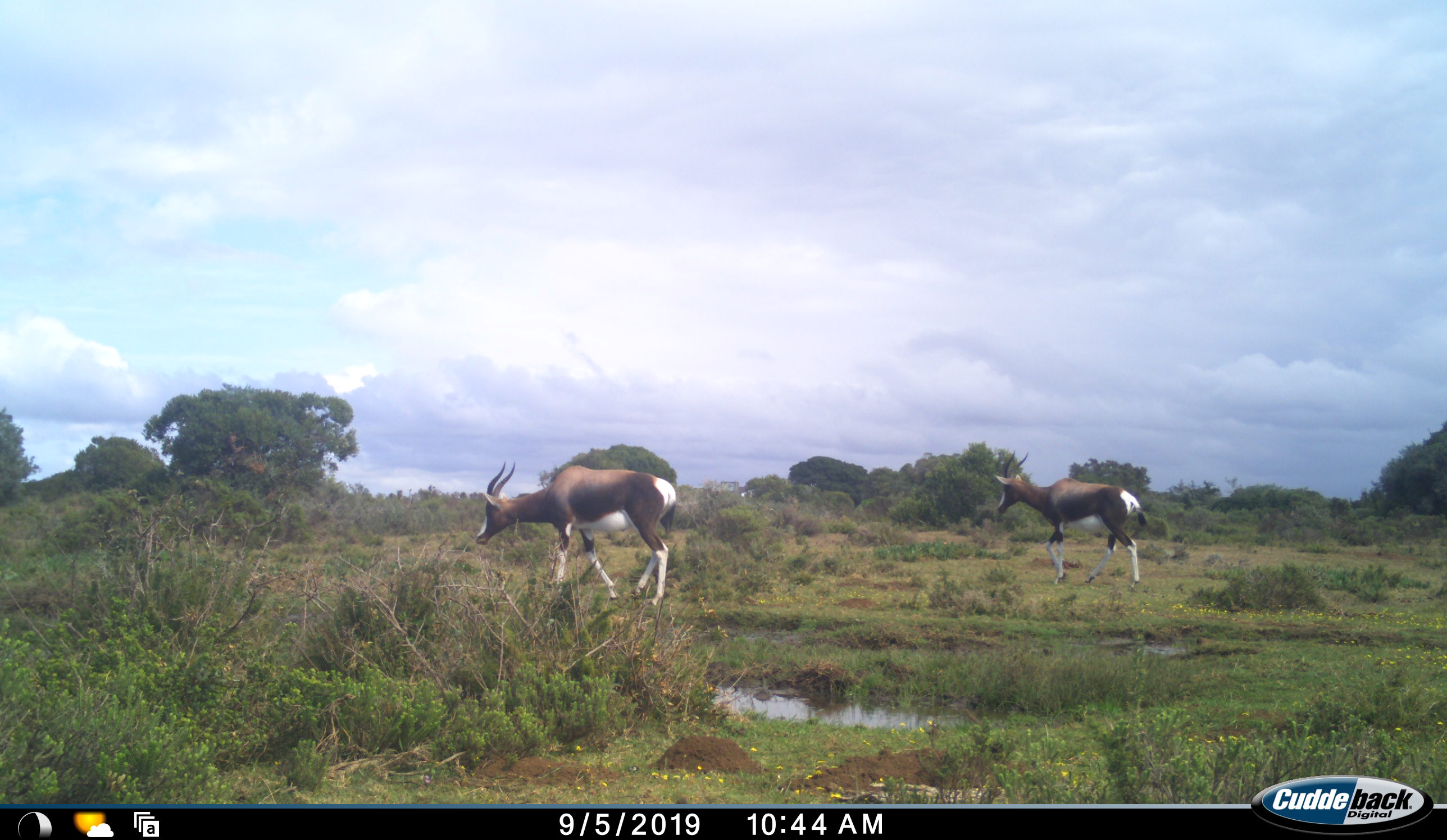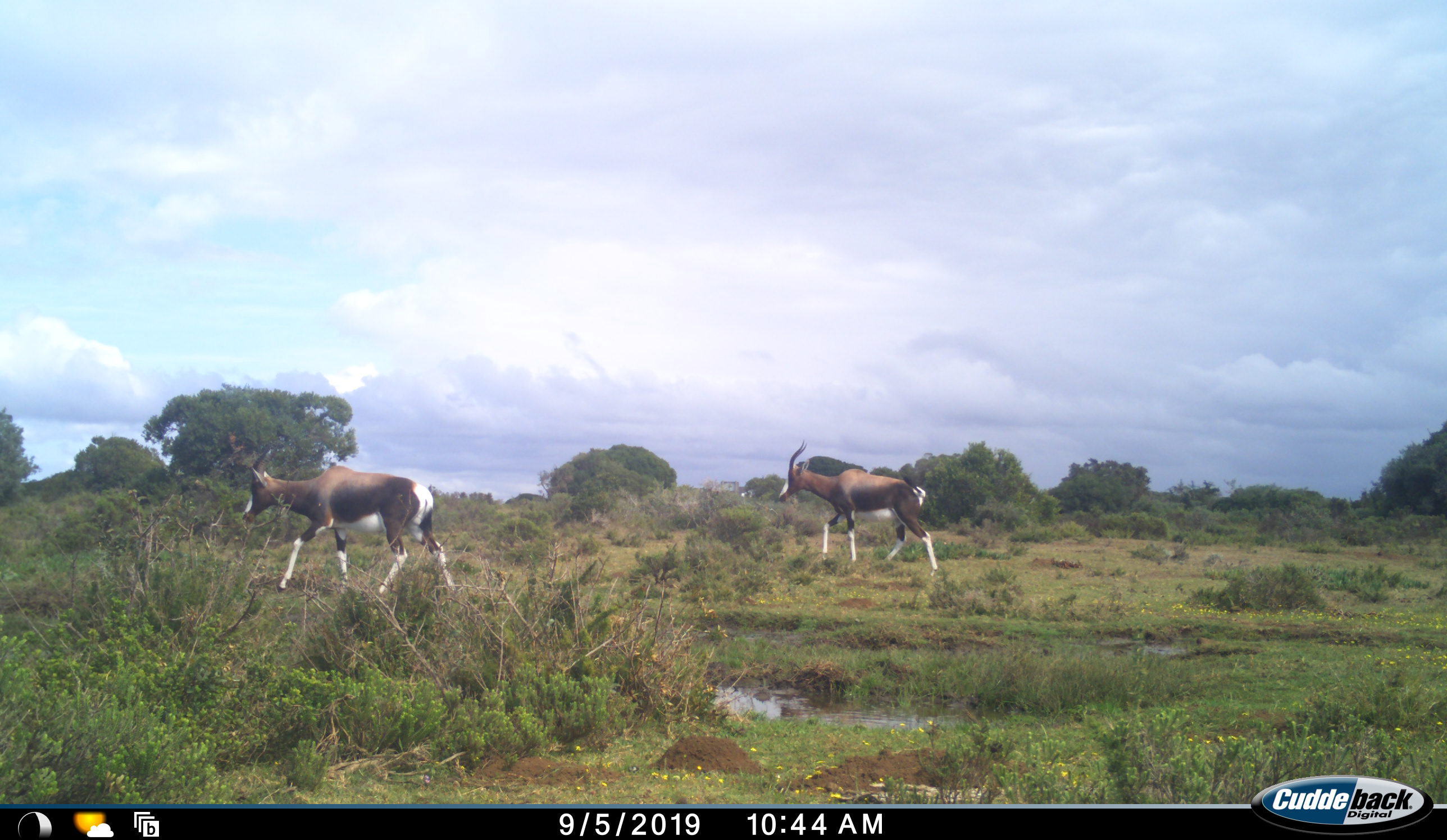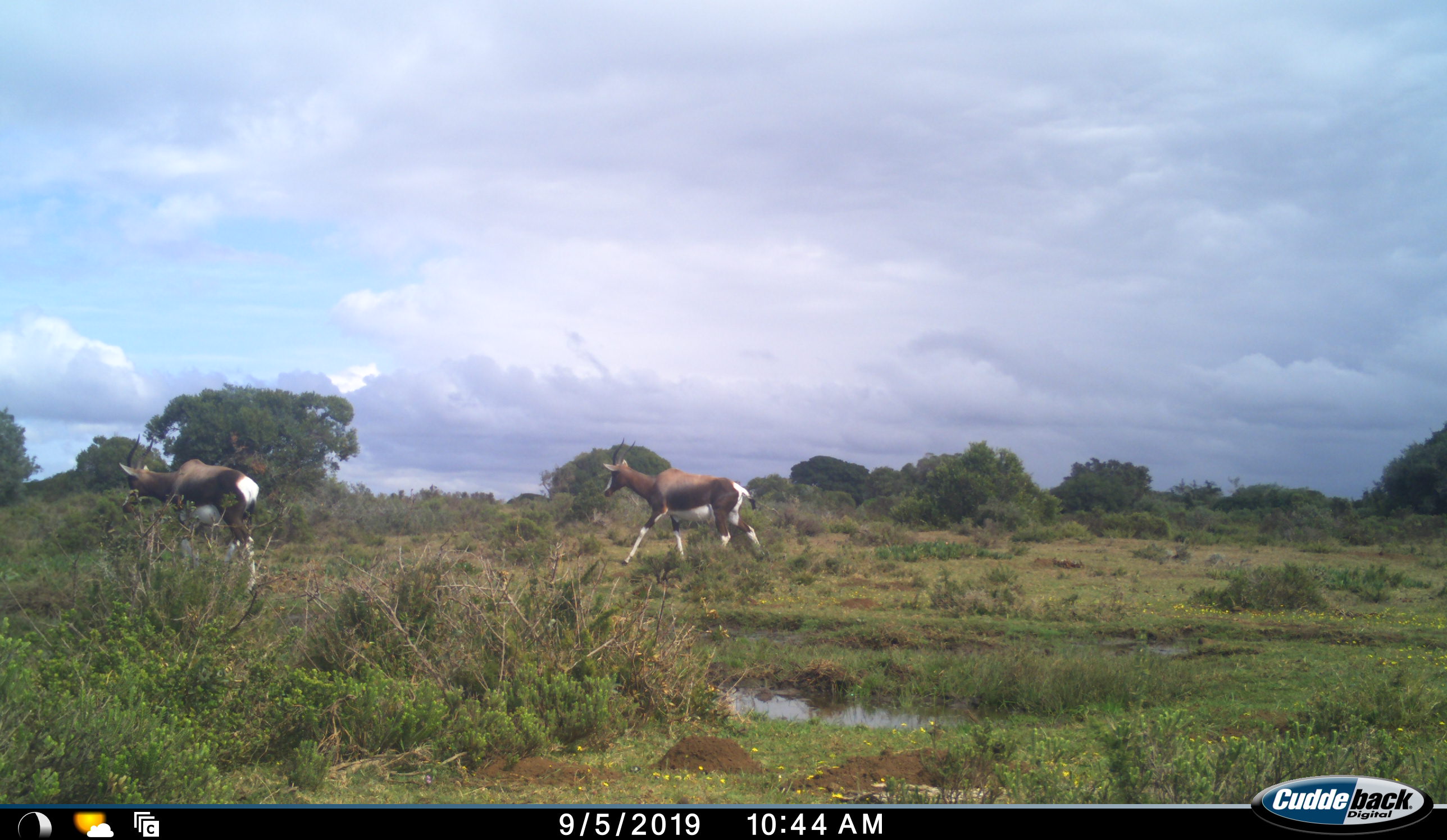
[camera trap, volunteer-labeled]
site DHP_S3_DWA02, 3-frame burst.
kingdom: Animalia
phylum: Chordata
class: Mammalia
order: Artiodactyla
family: Bovidae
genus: Damaliscus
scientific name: Damaliscus pygargus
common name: bontebok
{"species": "bontebok (Damaliscus pygargus)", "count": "2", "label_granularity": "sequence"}